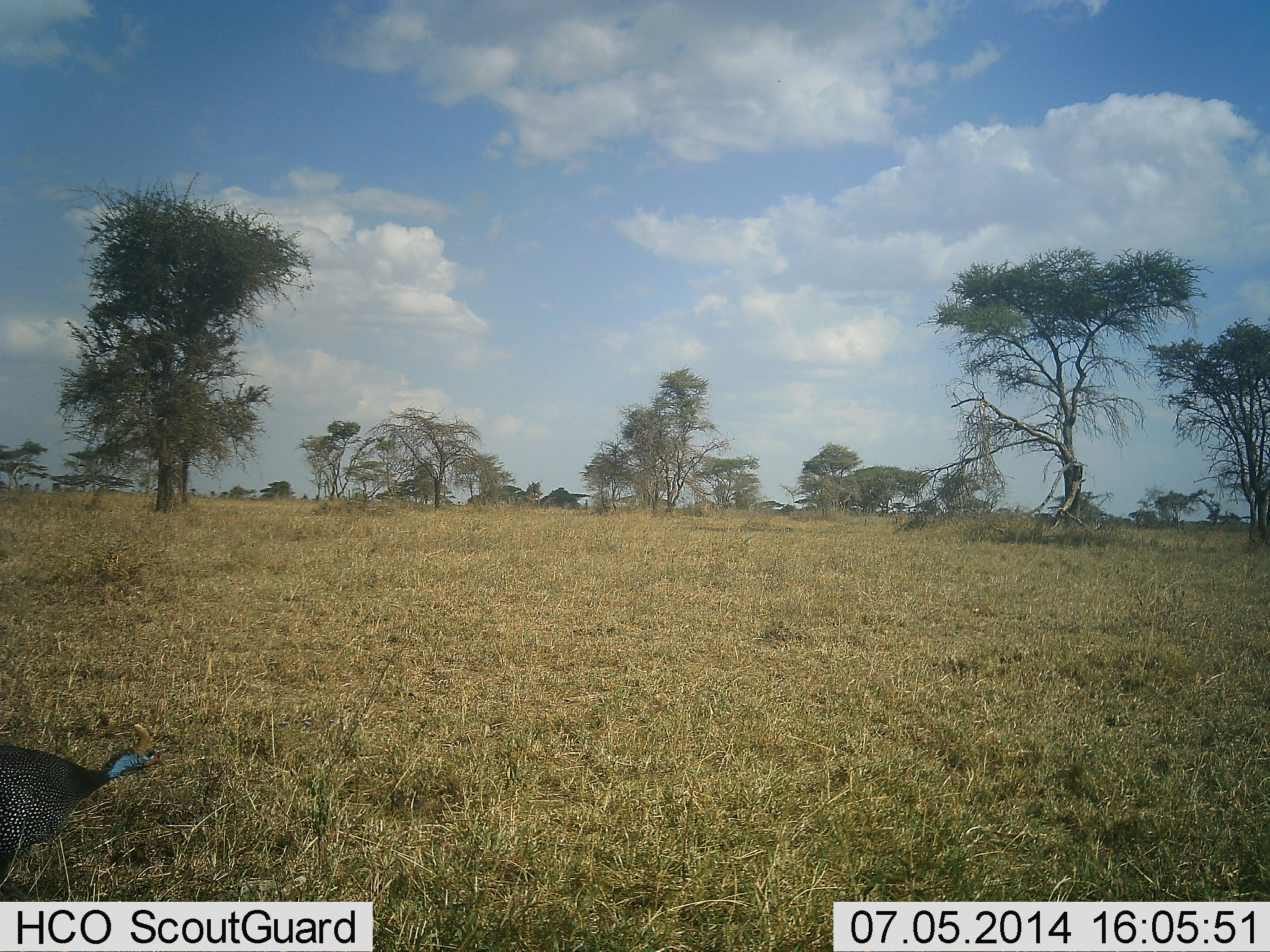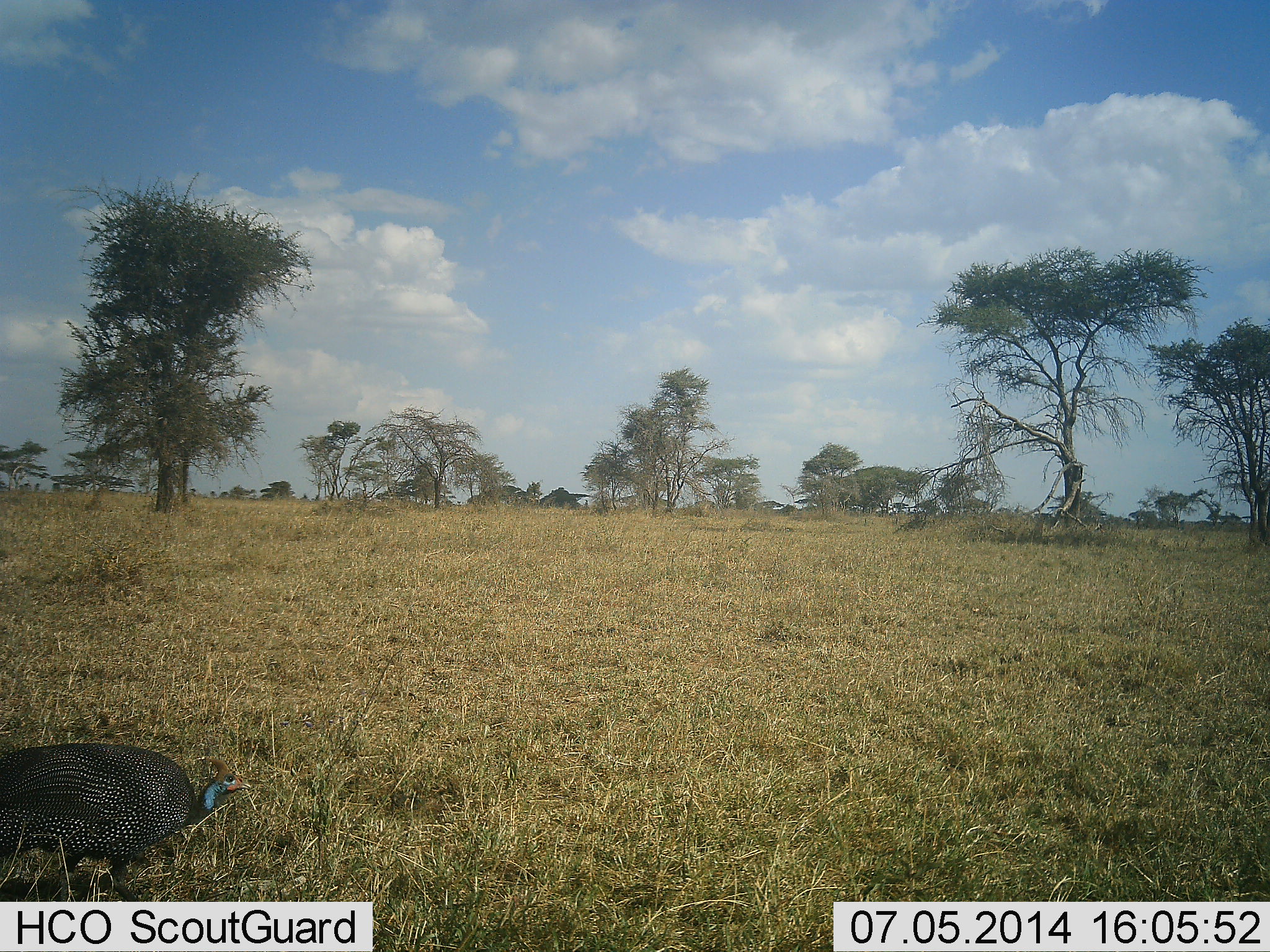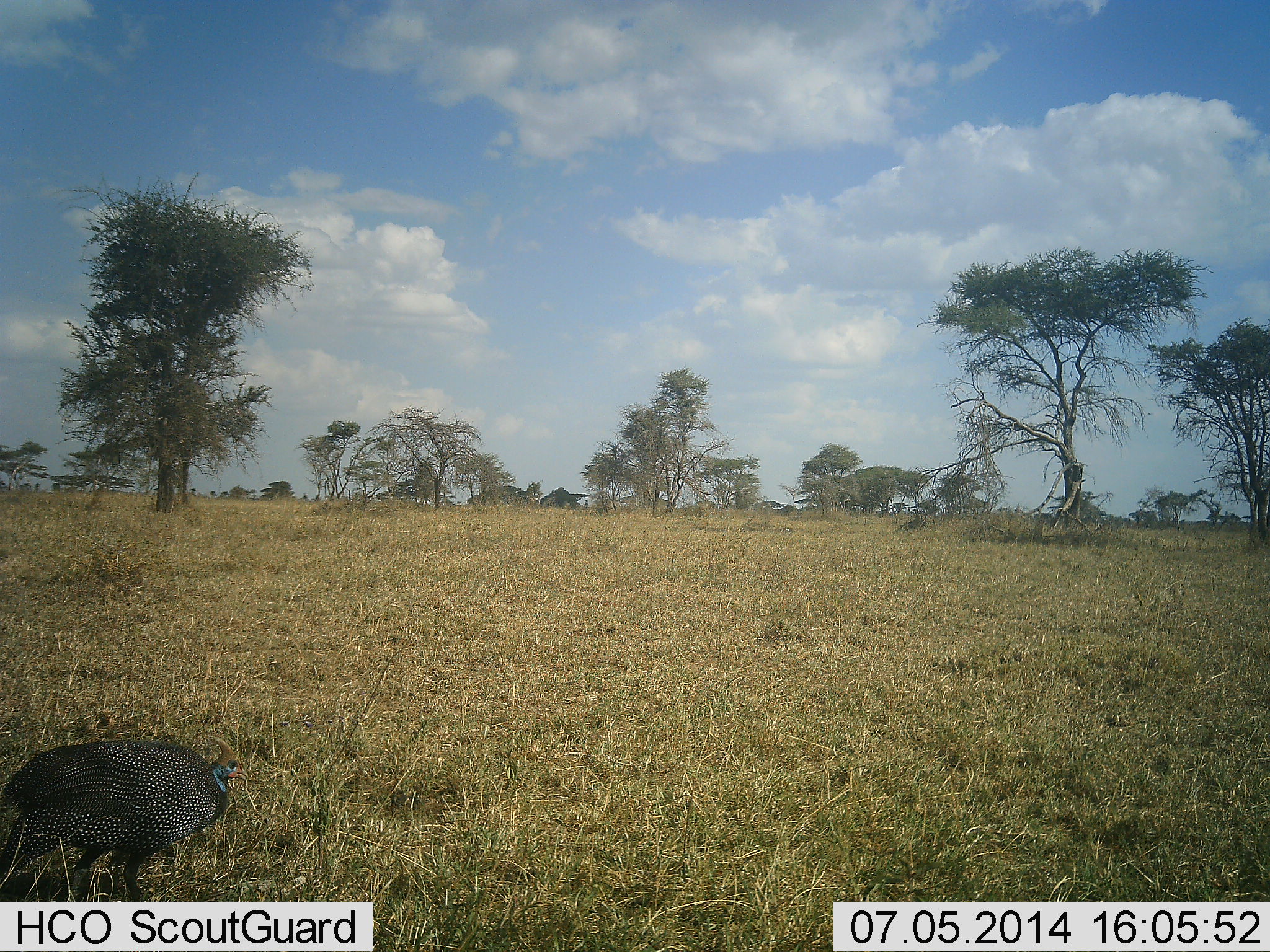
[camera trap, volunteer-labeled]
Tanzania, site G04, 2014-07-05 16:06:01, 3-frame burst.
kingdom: Animalia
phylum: Chordata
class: Aves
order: Galliformes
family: Numididae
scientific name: Numididae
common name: guinea fowl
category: guineafowl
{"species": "guineafowl (guinea fowl) (Numididae)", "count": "1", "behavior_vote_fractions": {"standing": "10%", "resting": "0%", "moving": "90%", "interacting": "0%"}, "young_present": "0%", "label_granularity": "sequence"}